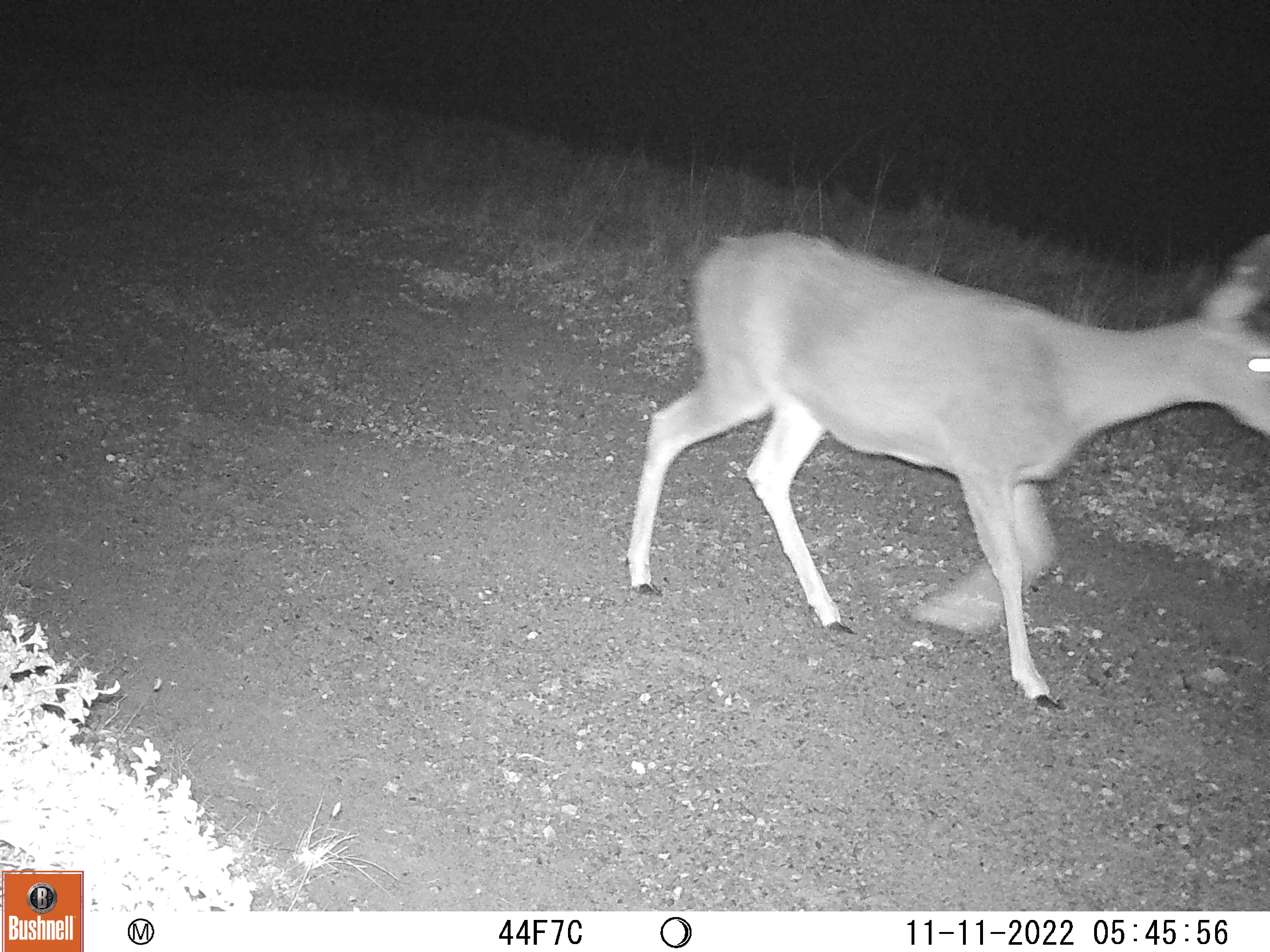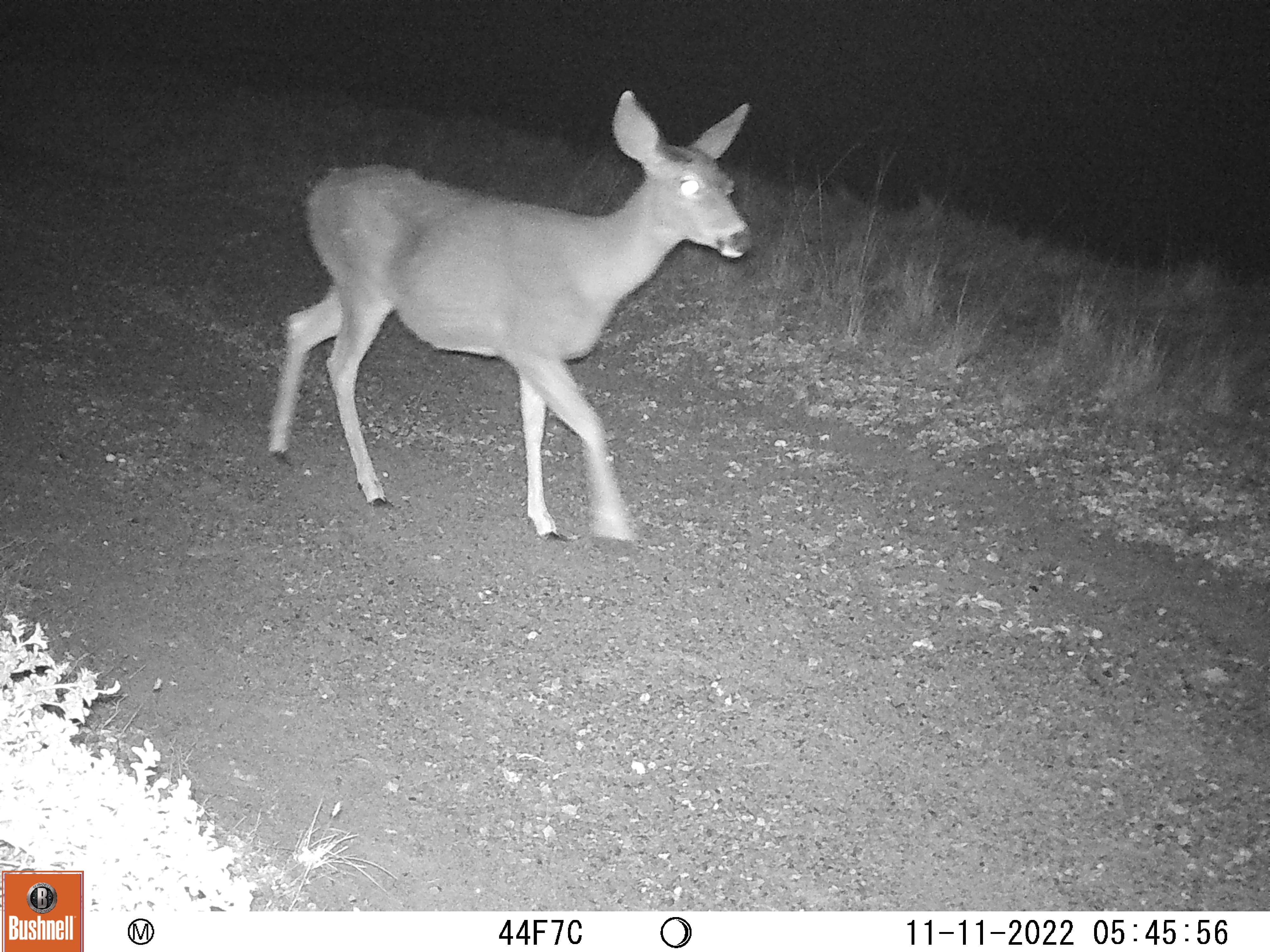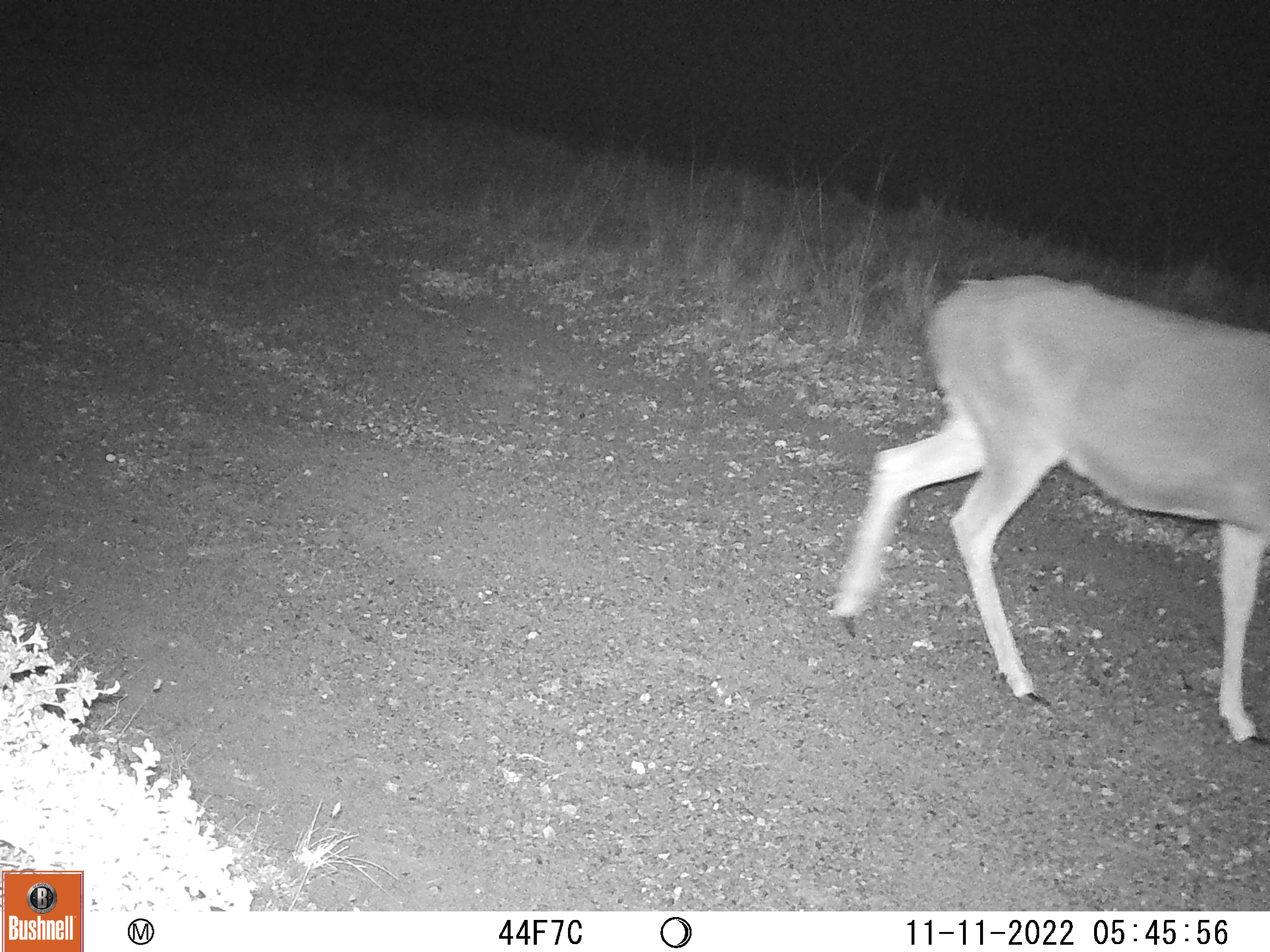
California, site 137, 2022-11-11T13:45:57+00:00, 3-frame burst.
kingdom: Animalia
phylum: Chordata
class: Mammalia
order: Artiodactyla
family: Cervidae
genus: Odocoileus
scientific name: Odocoileus hemionus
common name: mule deer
Mule deer (Odocoileus hemionus).